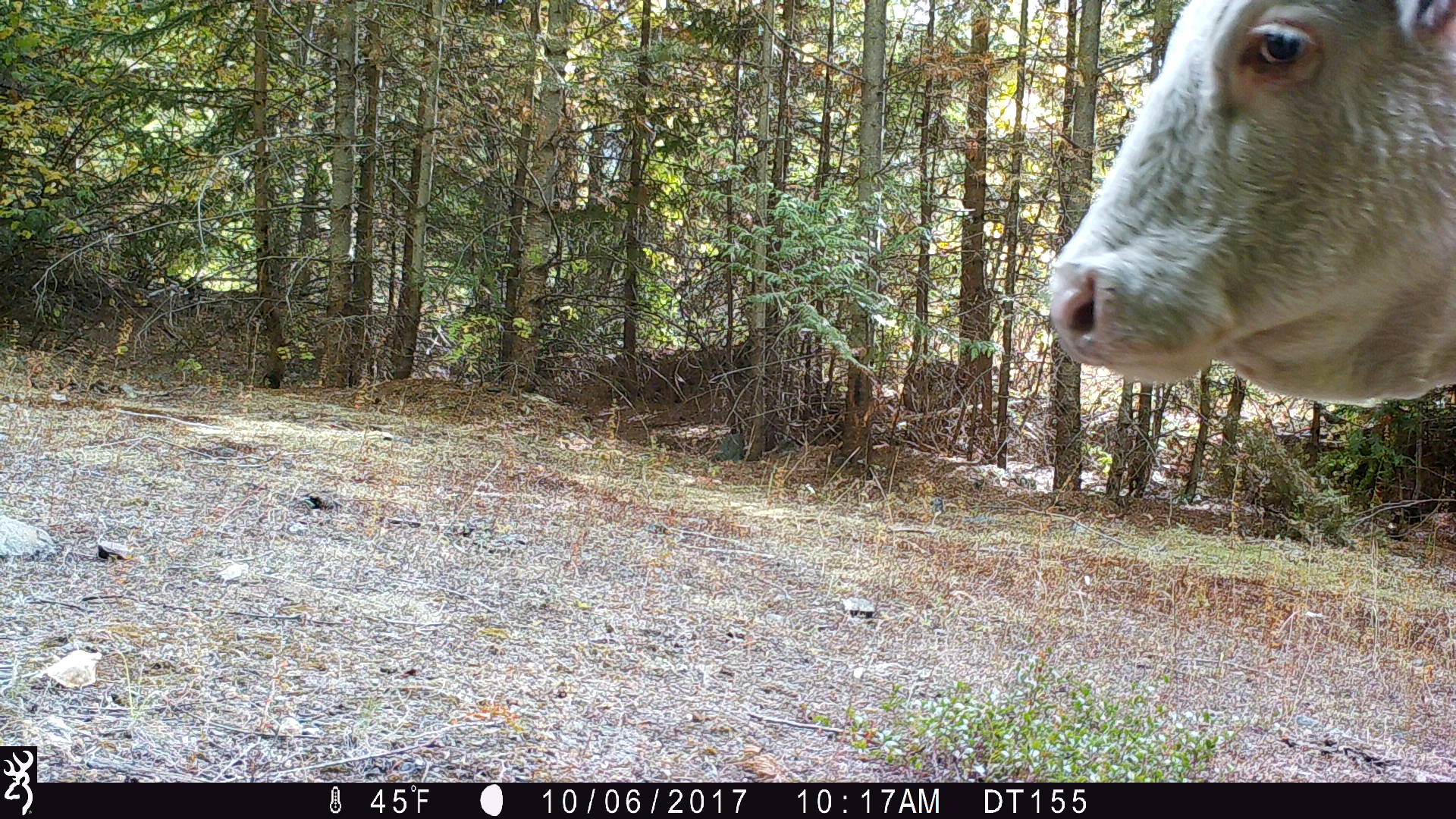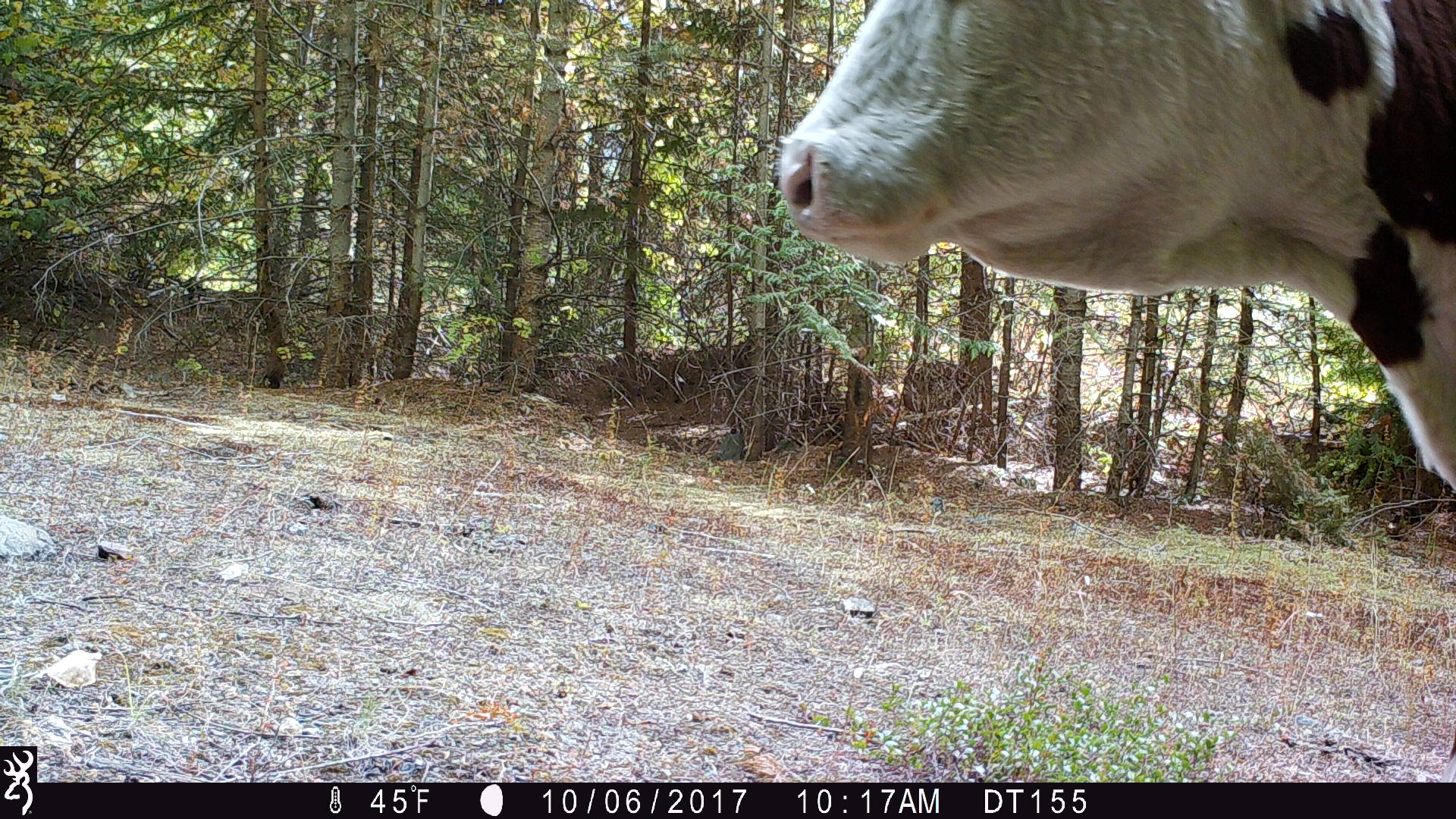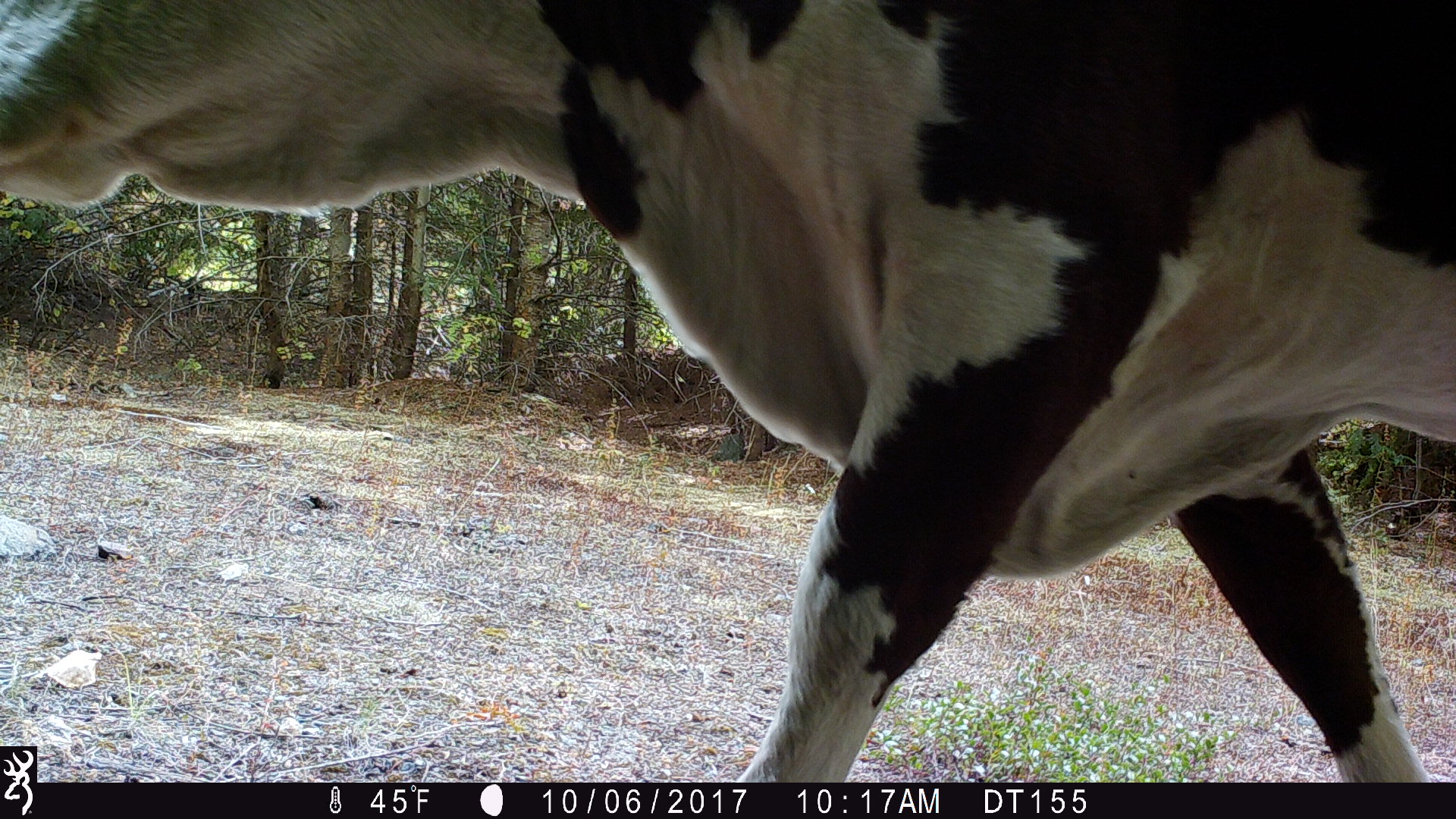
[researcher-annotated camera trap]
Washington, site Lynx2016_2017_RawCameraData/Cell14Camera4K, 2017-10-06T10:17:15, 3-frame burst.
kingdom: Animalia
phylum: Chordata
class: Mammalia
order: Artiodactyla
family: Bovidae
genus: Bos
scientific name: Bos taurus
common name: domestic cattle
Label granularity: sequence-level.